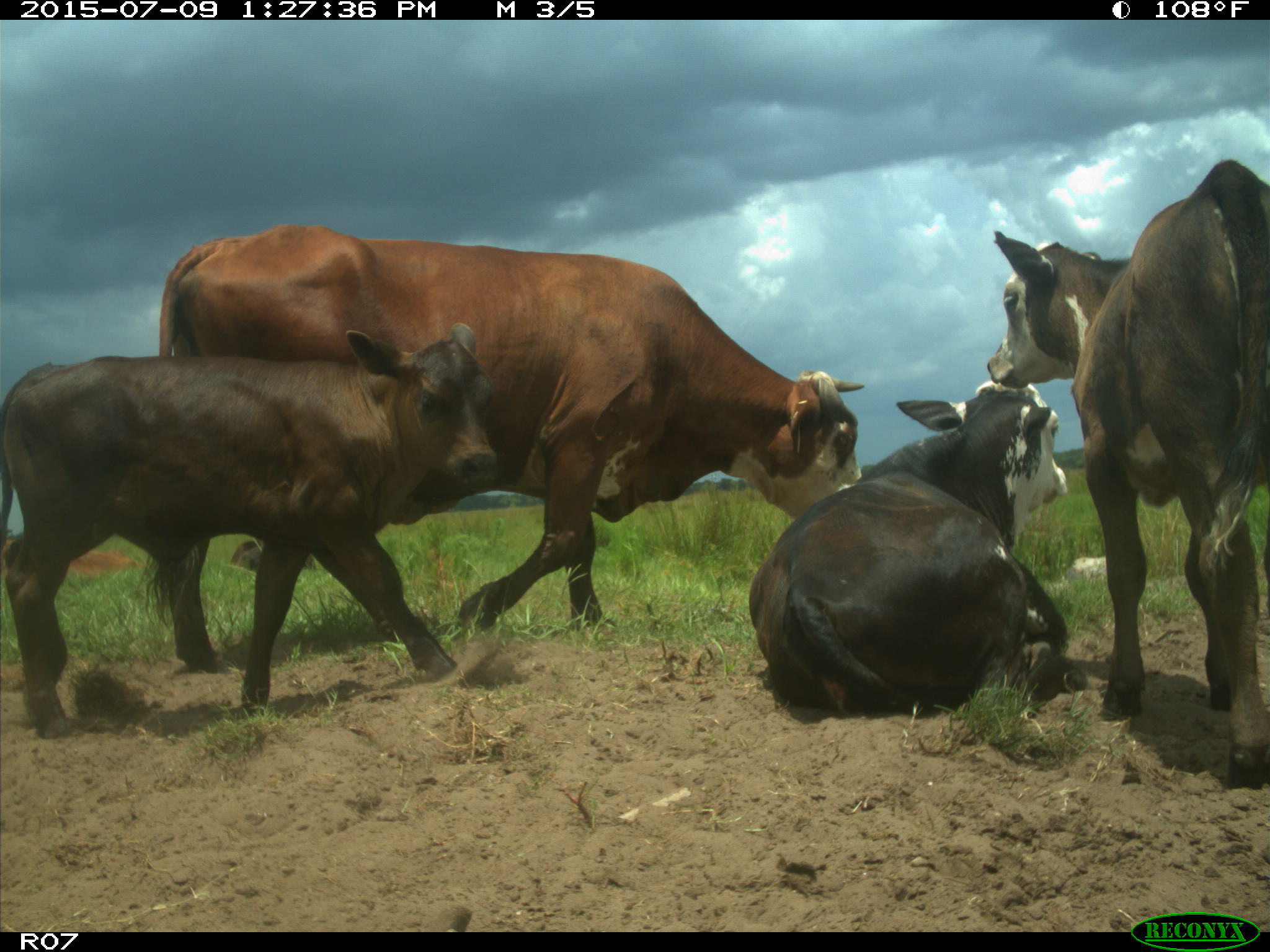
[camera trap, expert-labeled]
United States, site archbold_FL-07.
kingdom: Animalia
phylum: Chordata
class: Mammalia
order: Artiodactyla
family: Bovidae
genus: Bos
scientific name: Bos taurus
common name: domestic cow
Bos taurus (domestic cow).